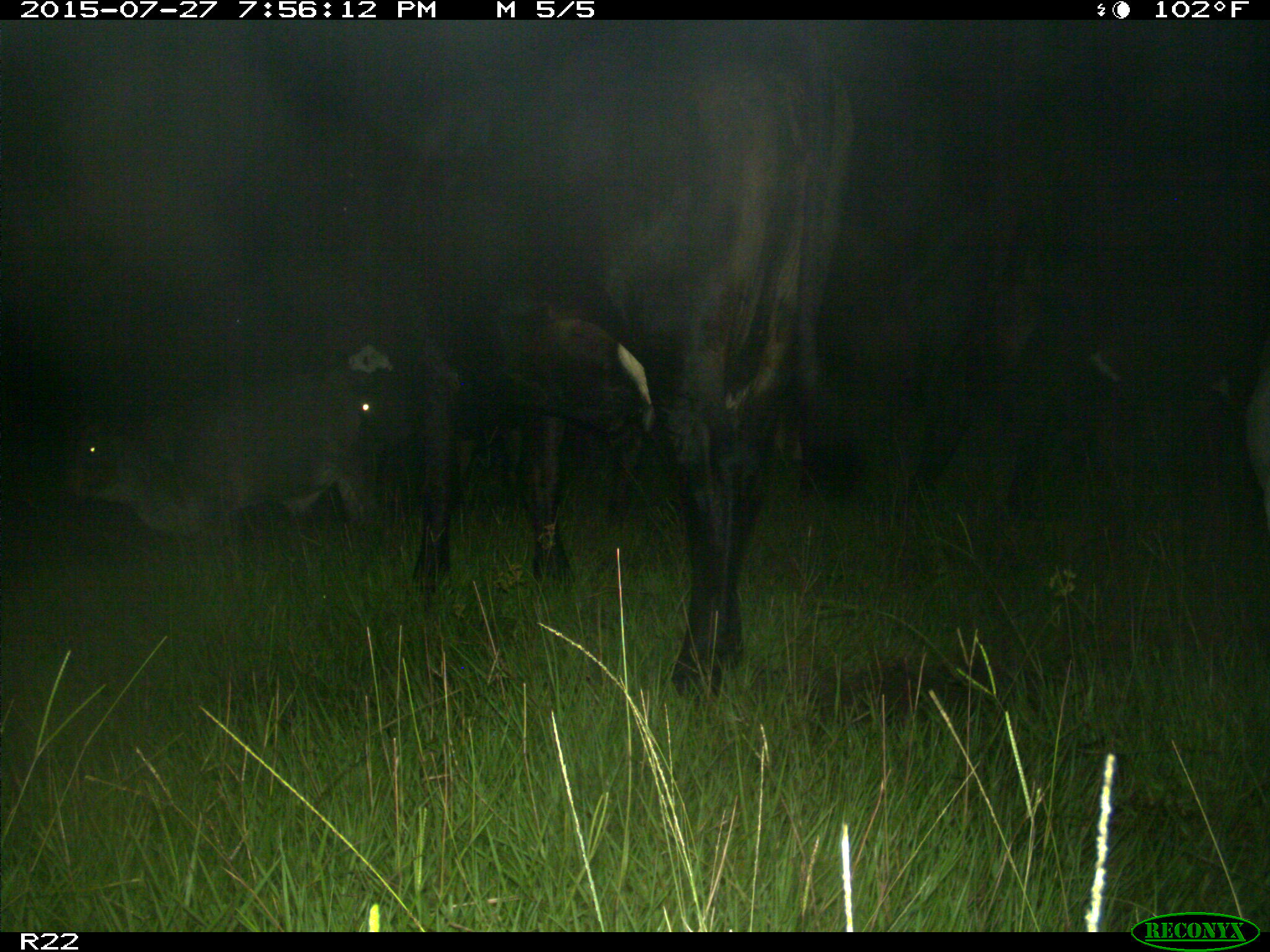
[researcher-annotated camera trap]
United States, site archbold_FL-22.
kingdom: Animalia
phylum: Chordata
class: Mammalia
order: Artiodactyla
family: Bovidae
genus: Bos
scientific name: Bos taurus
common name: domestic cow